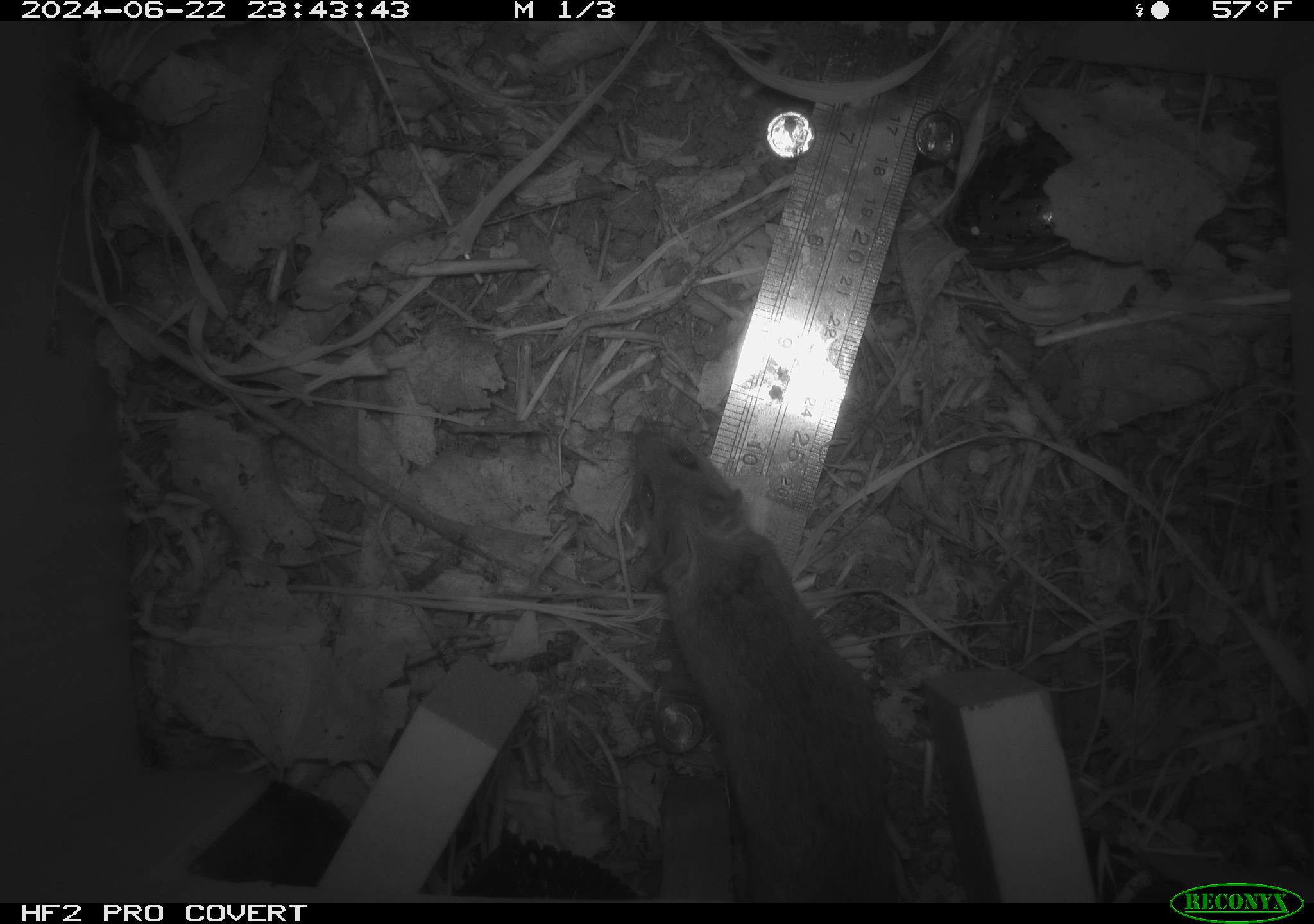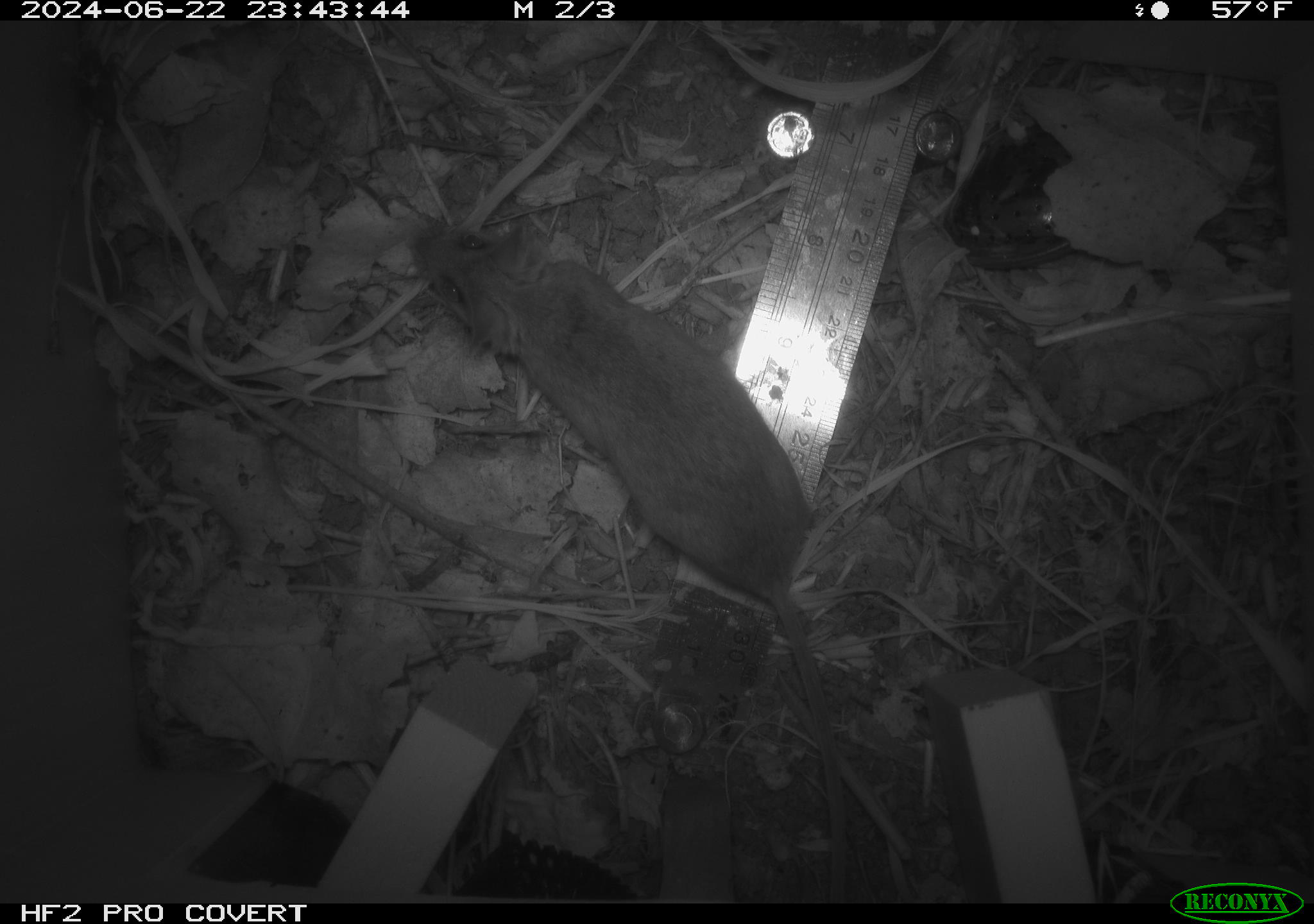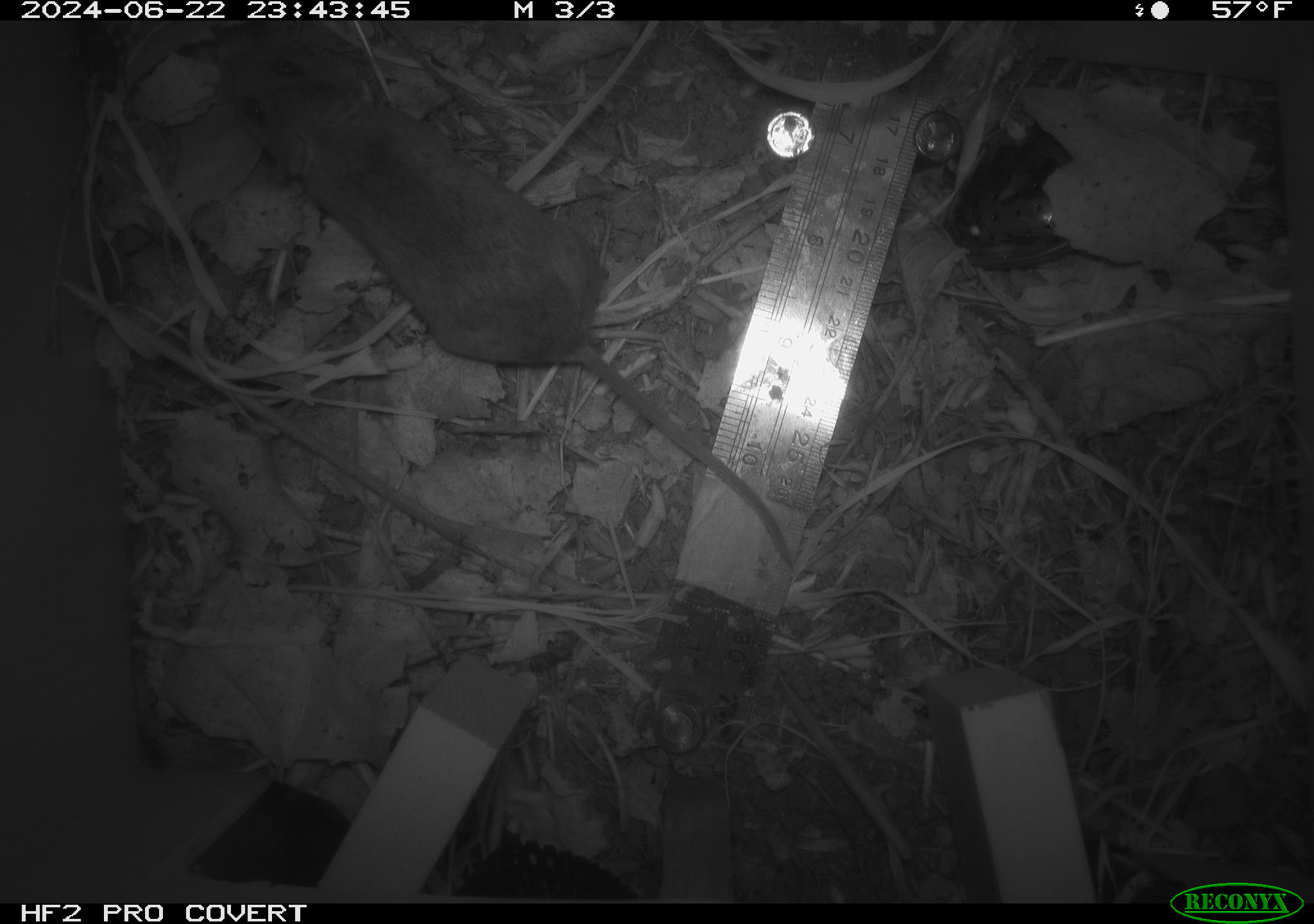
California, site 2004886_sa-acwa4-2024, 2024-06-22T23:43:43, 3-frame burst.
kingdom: Animalia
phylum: Chordata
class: Mammalia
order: Rodentia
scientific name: Rodentia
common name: mouse species